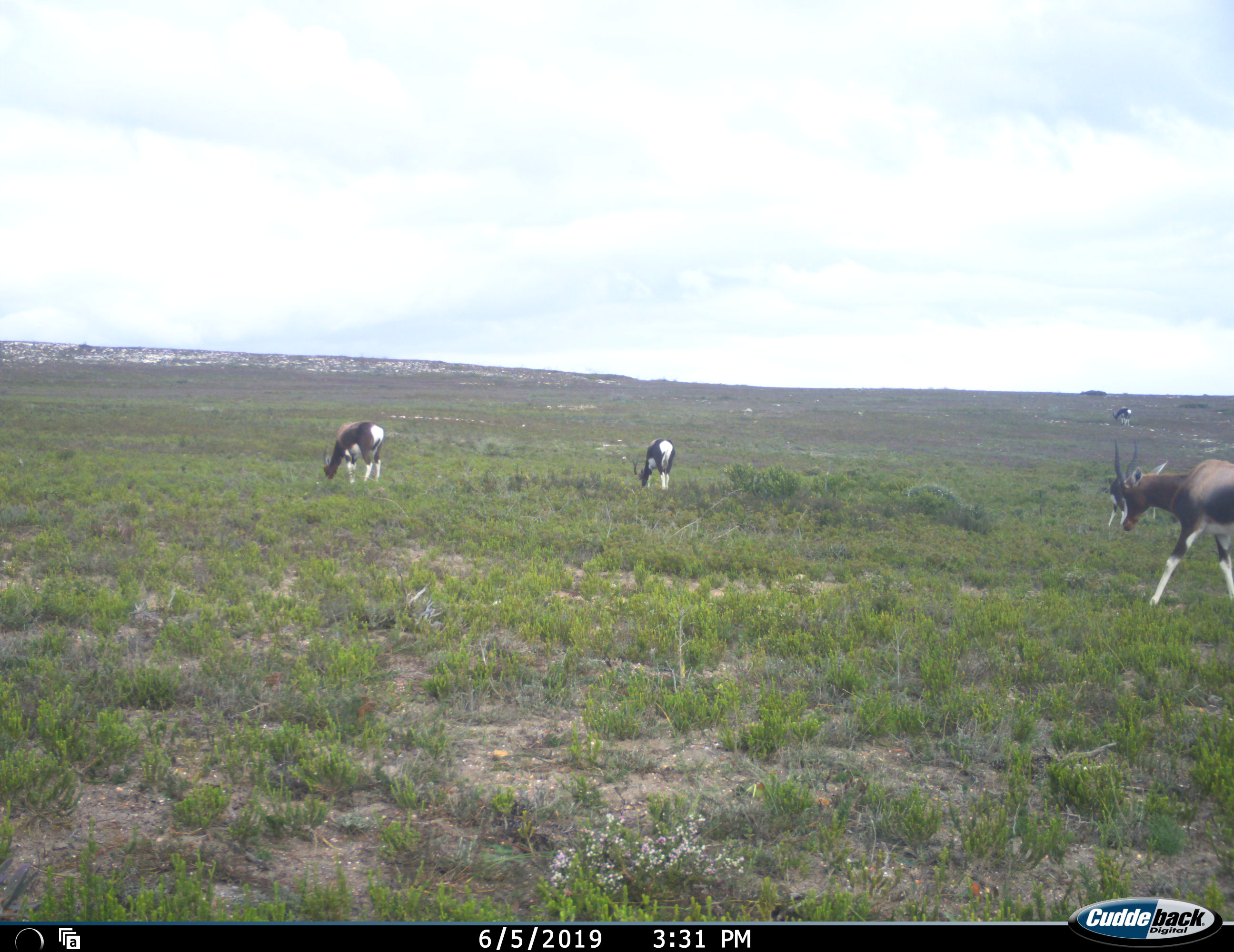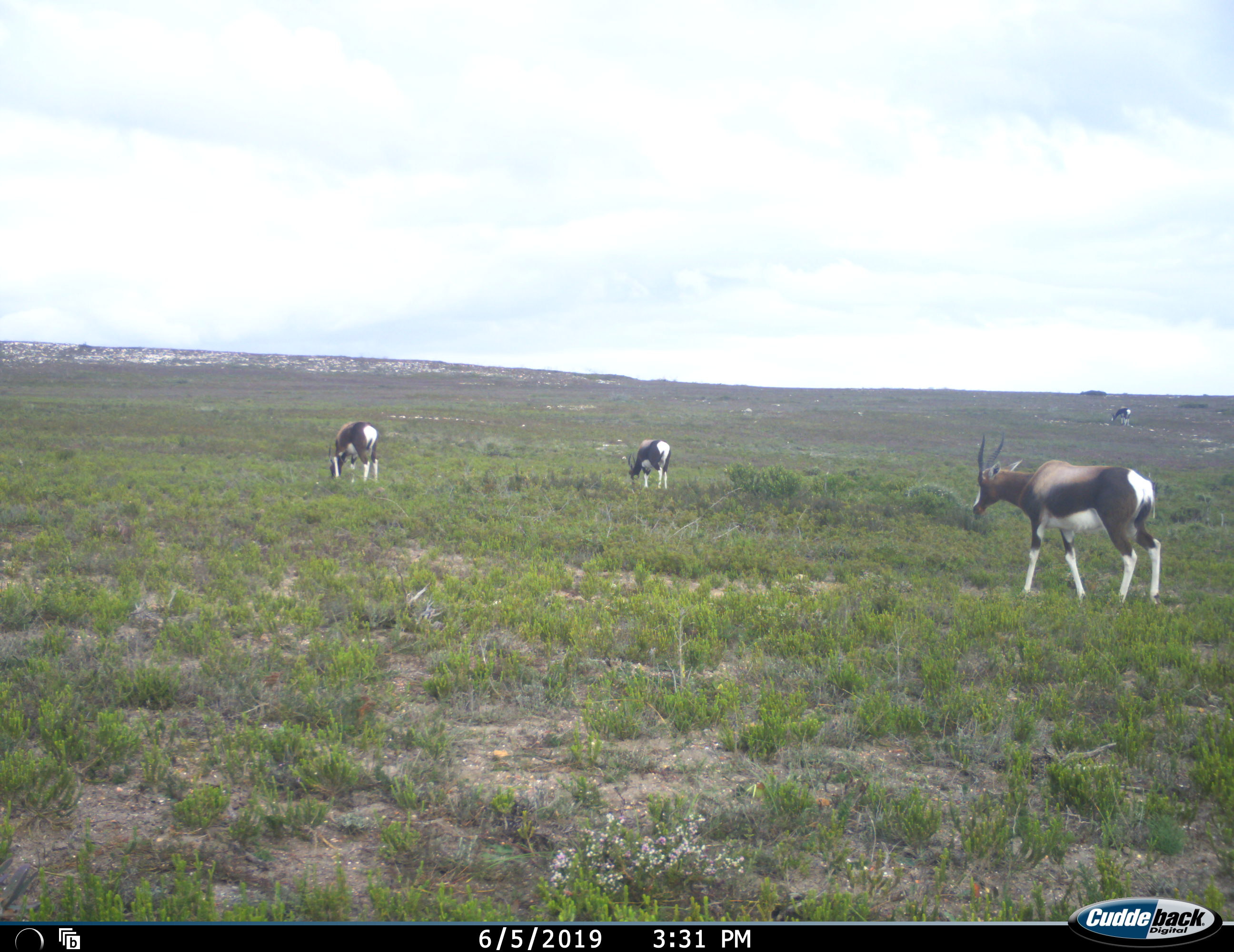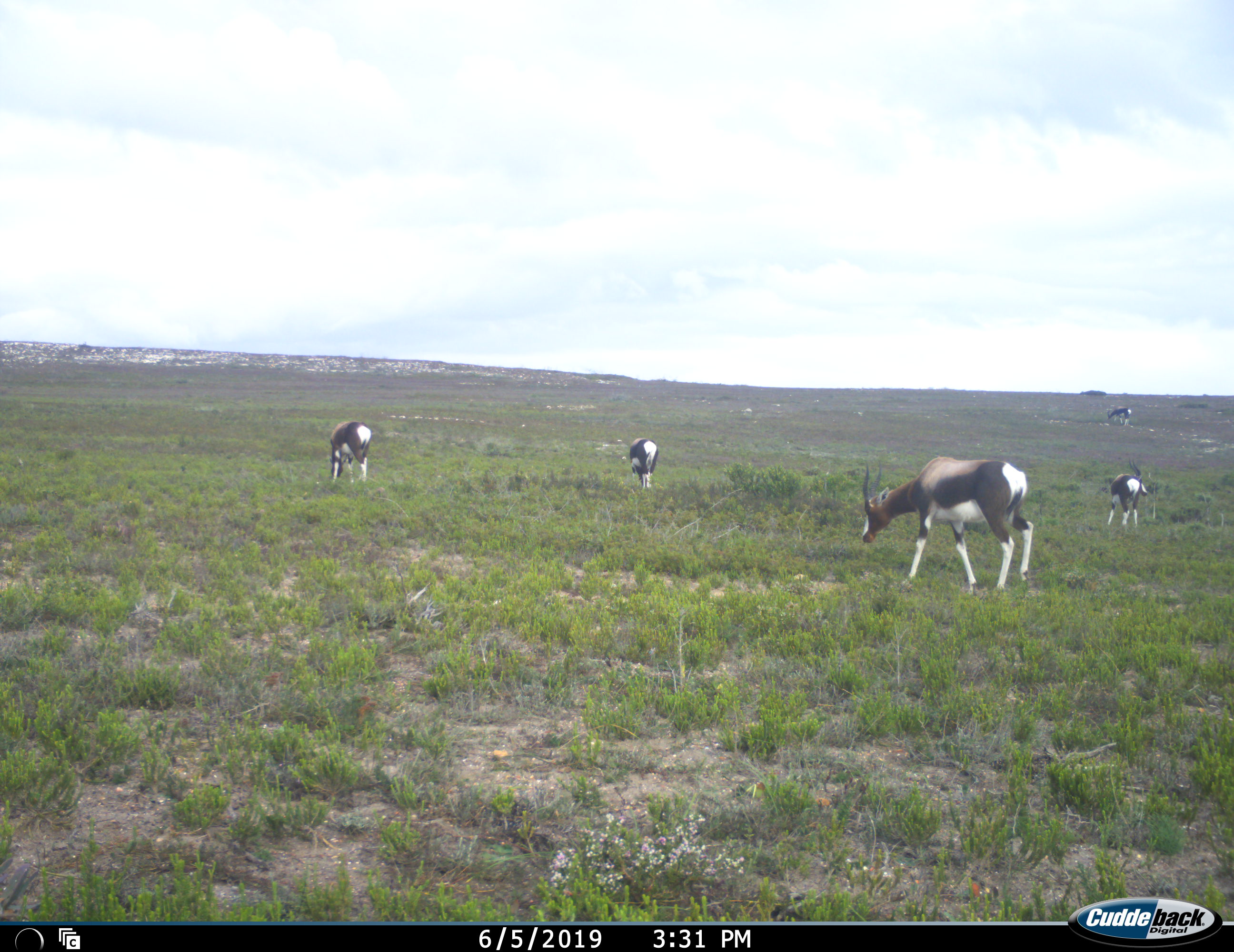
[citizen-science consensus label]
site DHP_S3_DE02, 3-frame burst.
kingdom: Animalia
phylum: Chordata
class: Mammalia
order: Artiodactyla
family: Bovidae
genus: Damaliscus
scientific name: Damaliscus pygargus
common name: bontebok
Bontebok (Damaliscus pygargus), count 5. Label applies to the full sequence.